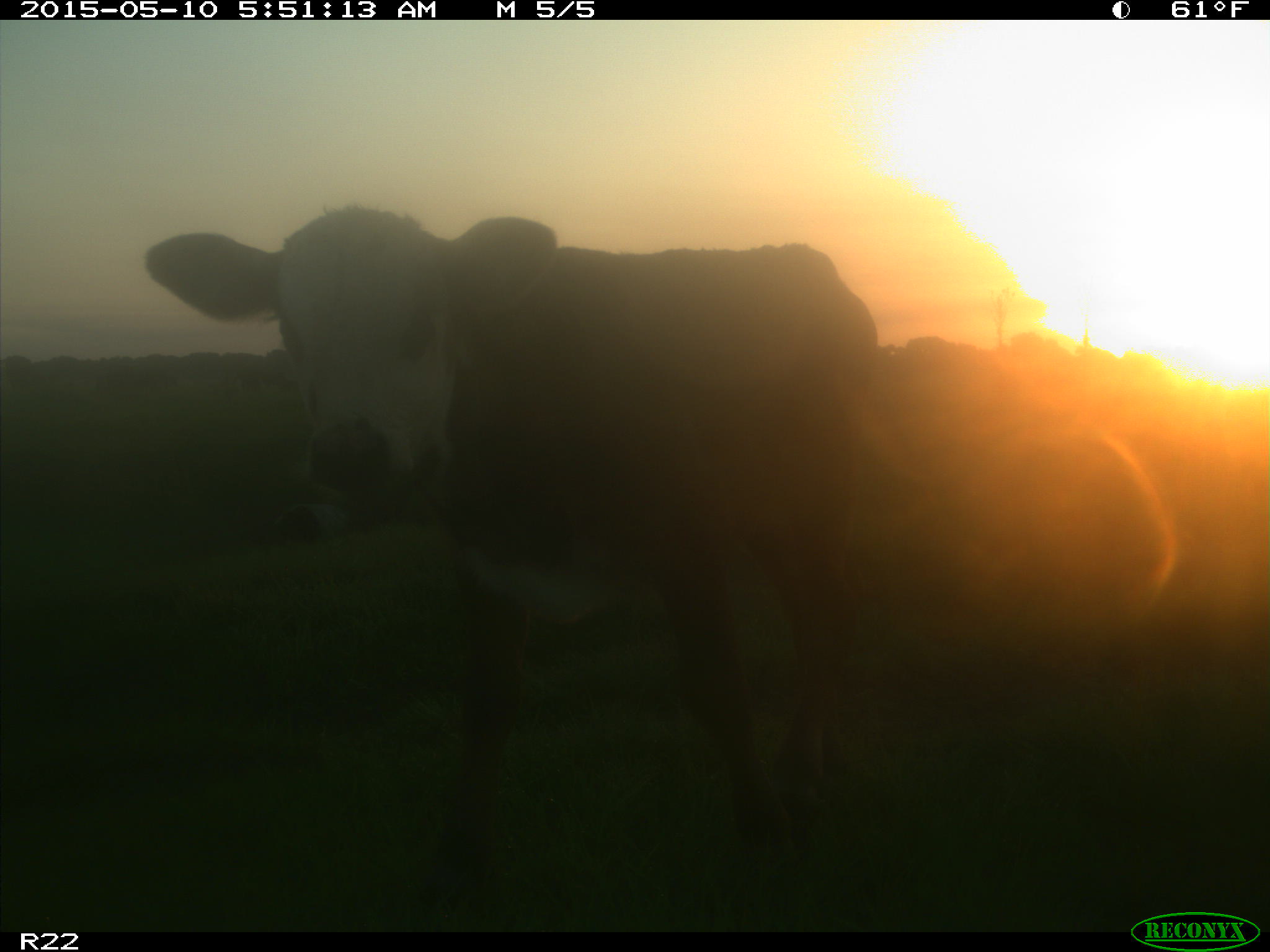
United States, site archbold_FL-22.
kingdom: Animalia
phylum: Chordata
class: Mammalia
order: Artiodactyla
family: Bovidae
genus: Bos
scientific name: Bos taurus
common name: domestic cow